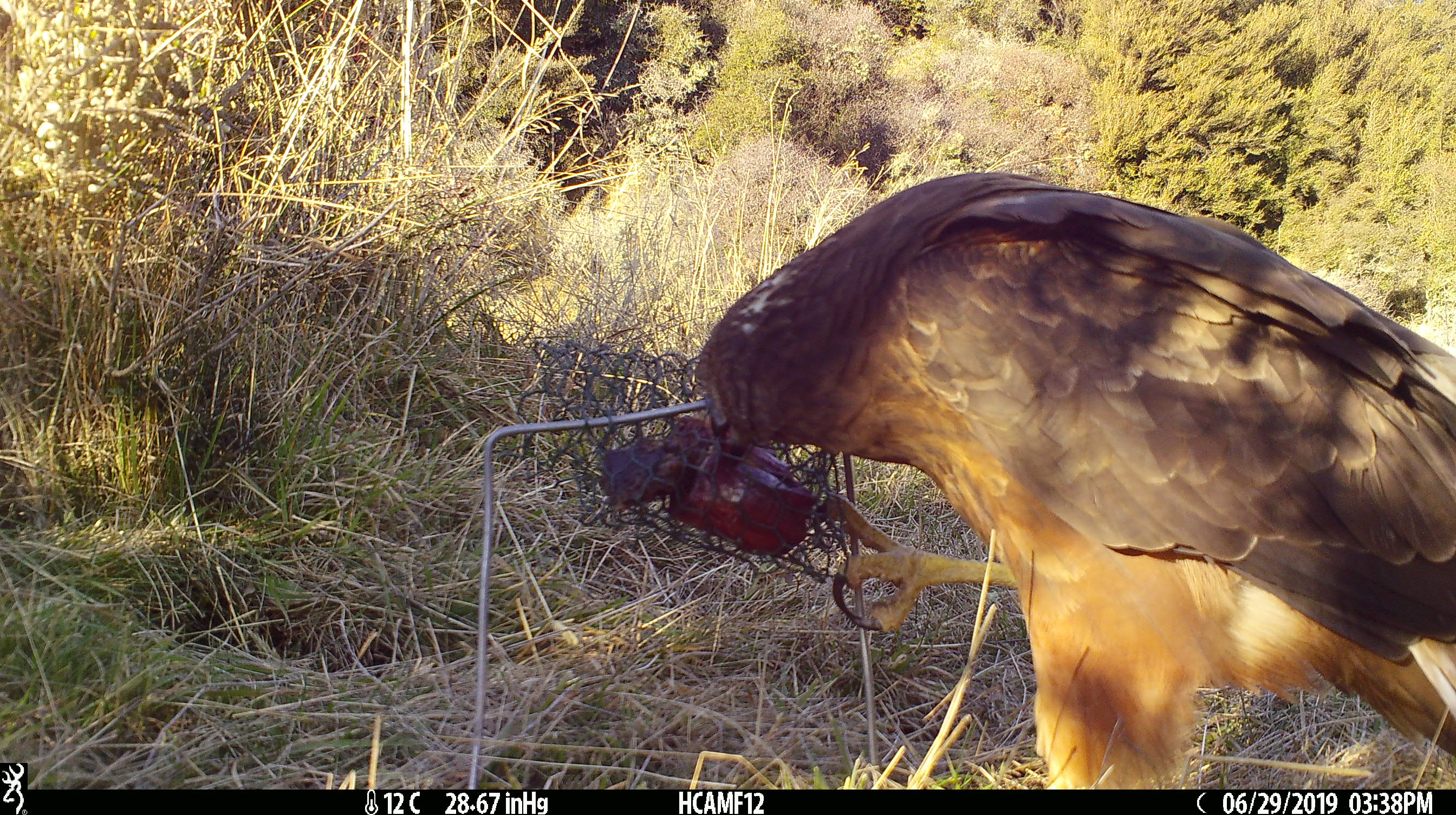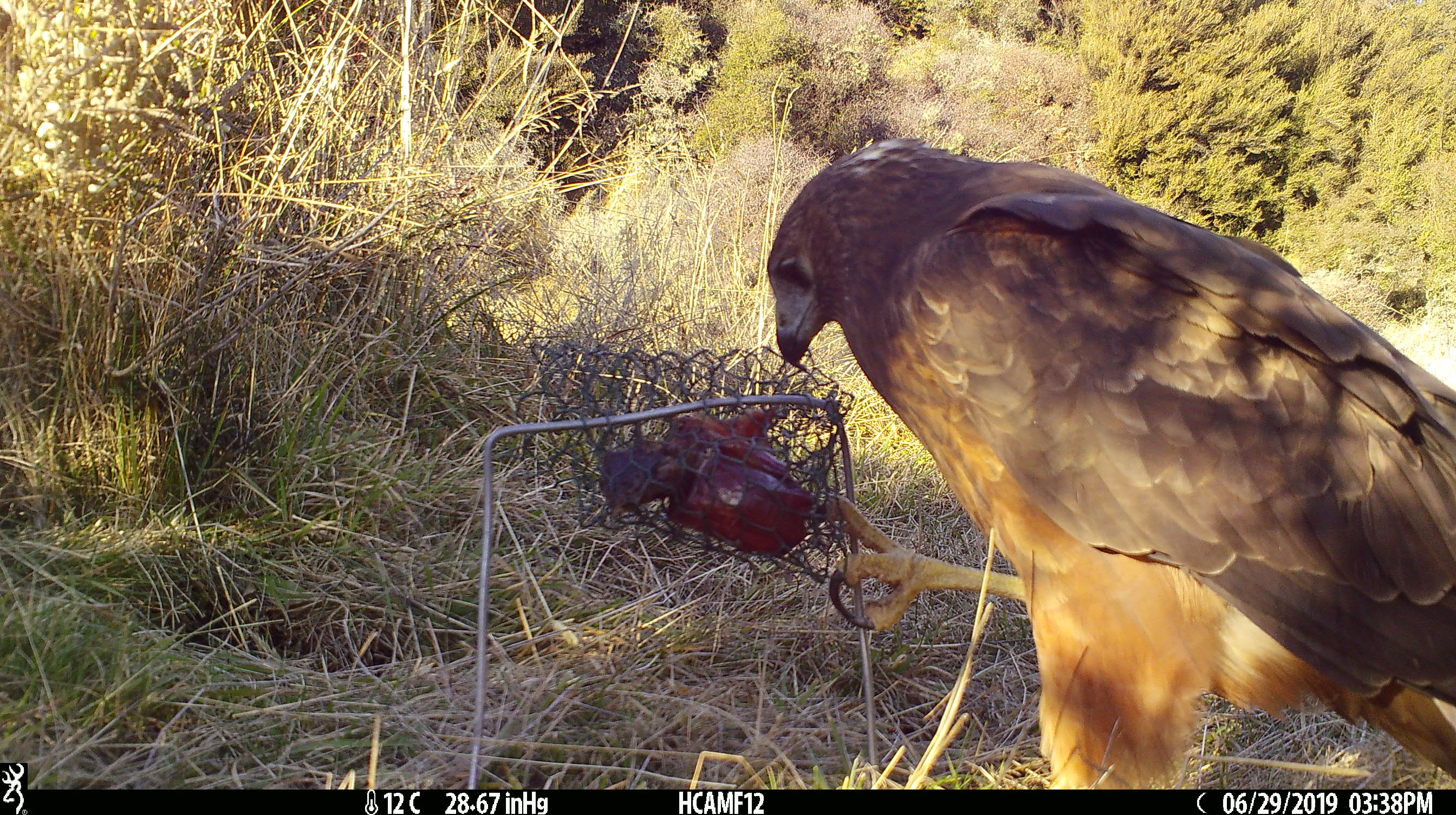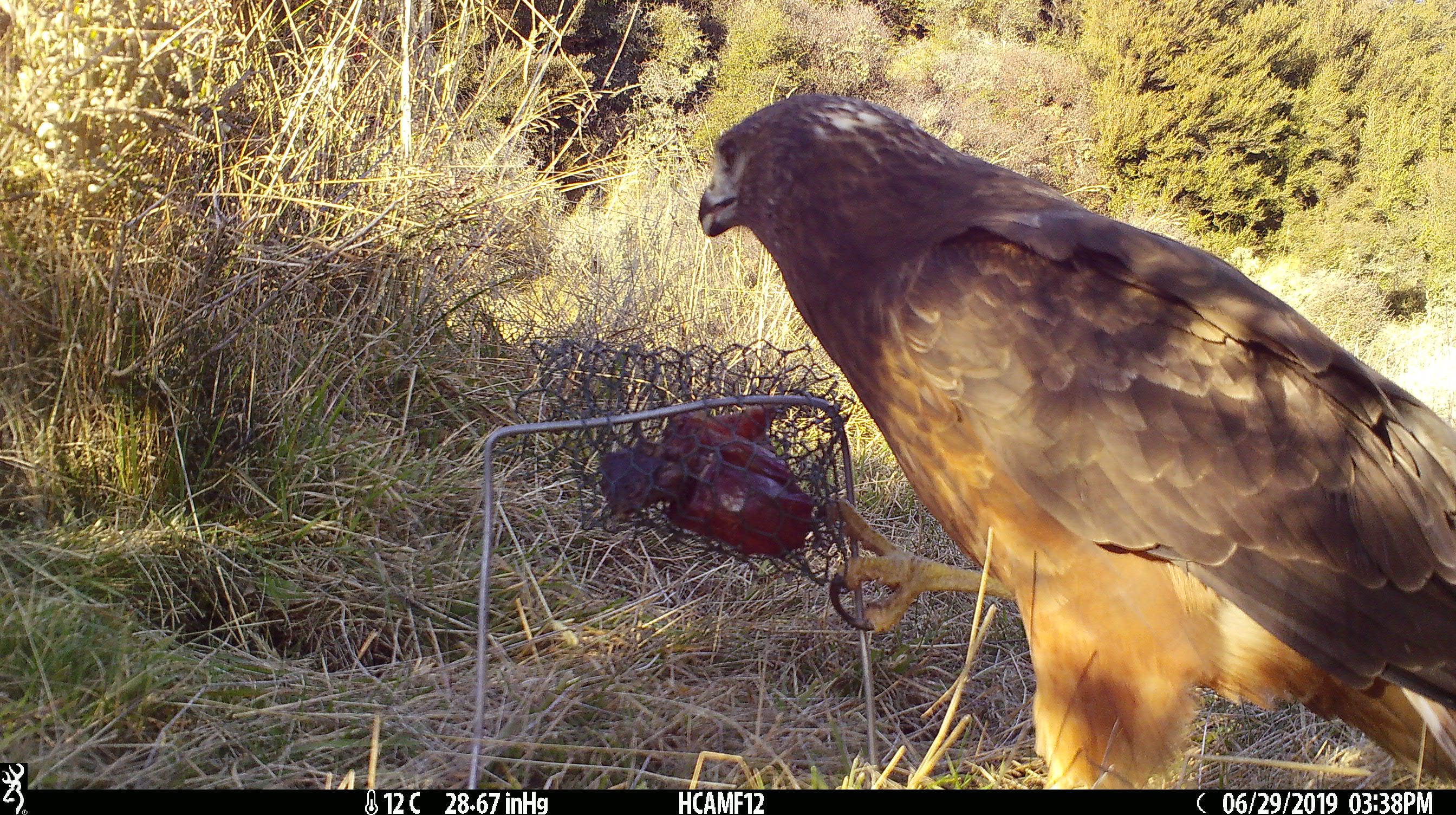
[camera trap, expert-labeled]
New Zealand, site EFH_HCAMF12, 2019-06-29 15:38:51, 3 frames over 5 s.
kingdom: Animalia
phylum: Chordata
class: Aves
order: Accipitriformes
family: Accipitridae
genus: Circus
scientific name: Circus approximans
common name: swamp harrier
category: harrier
Harrier (swamp harrier) (Circus approximans).